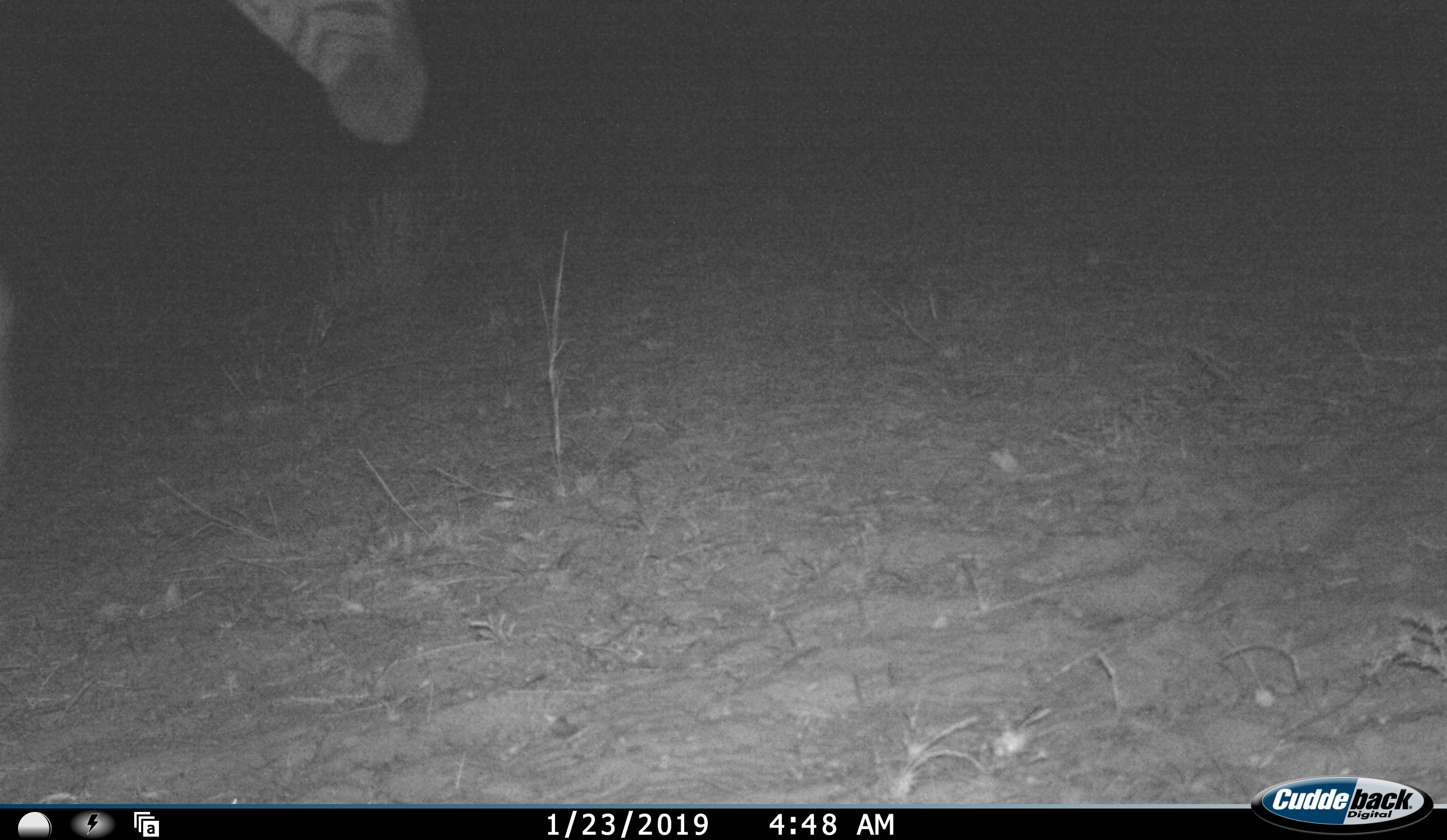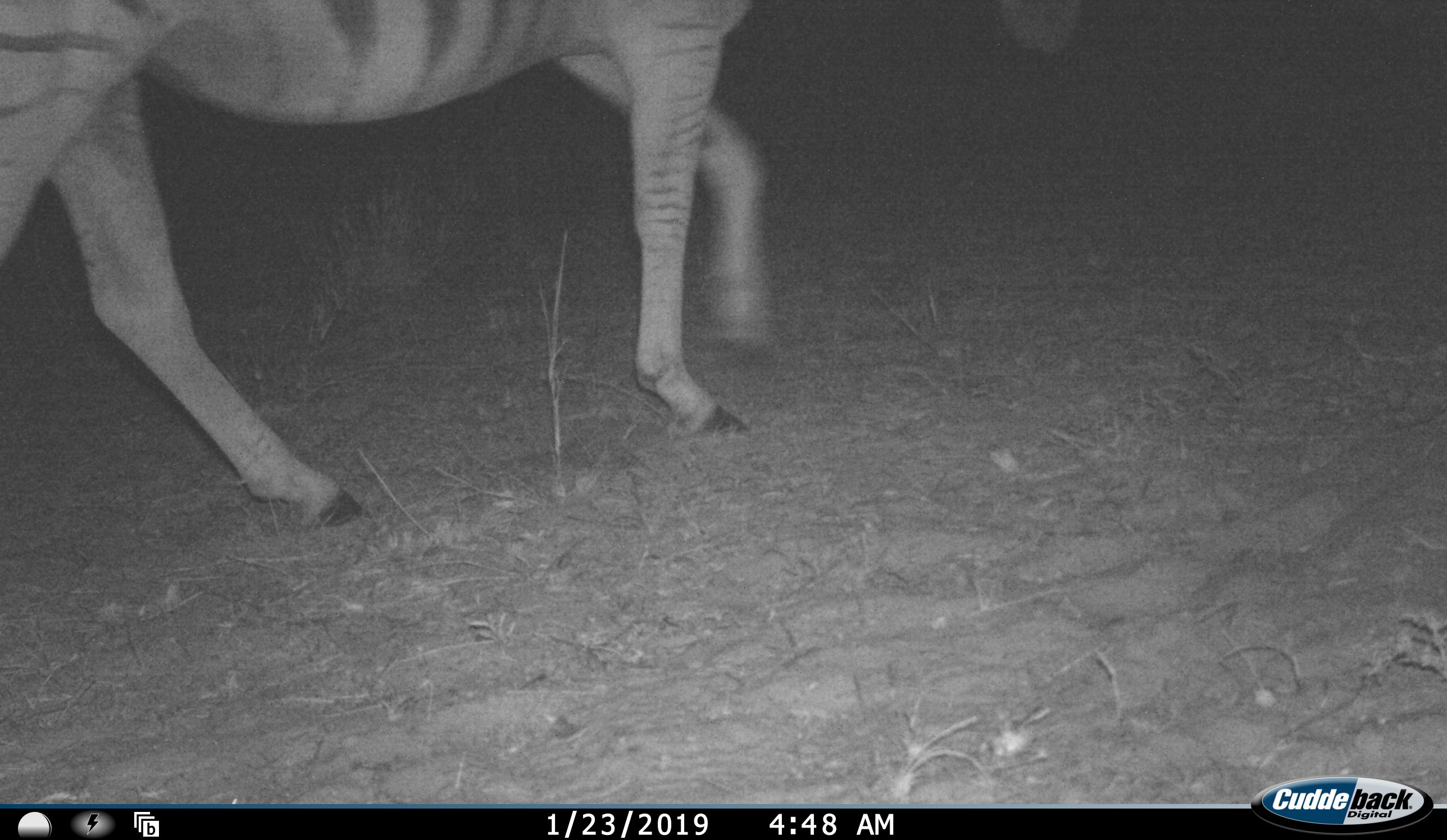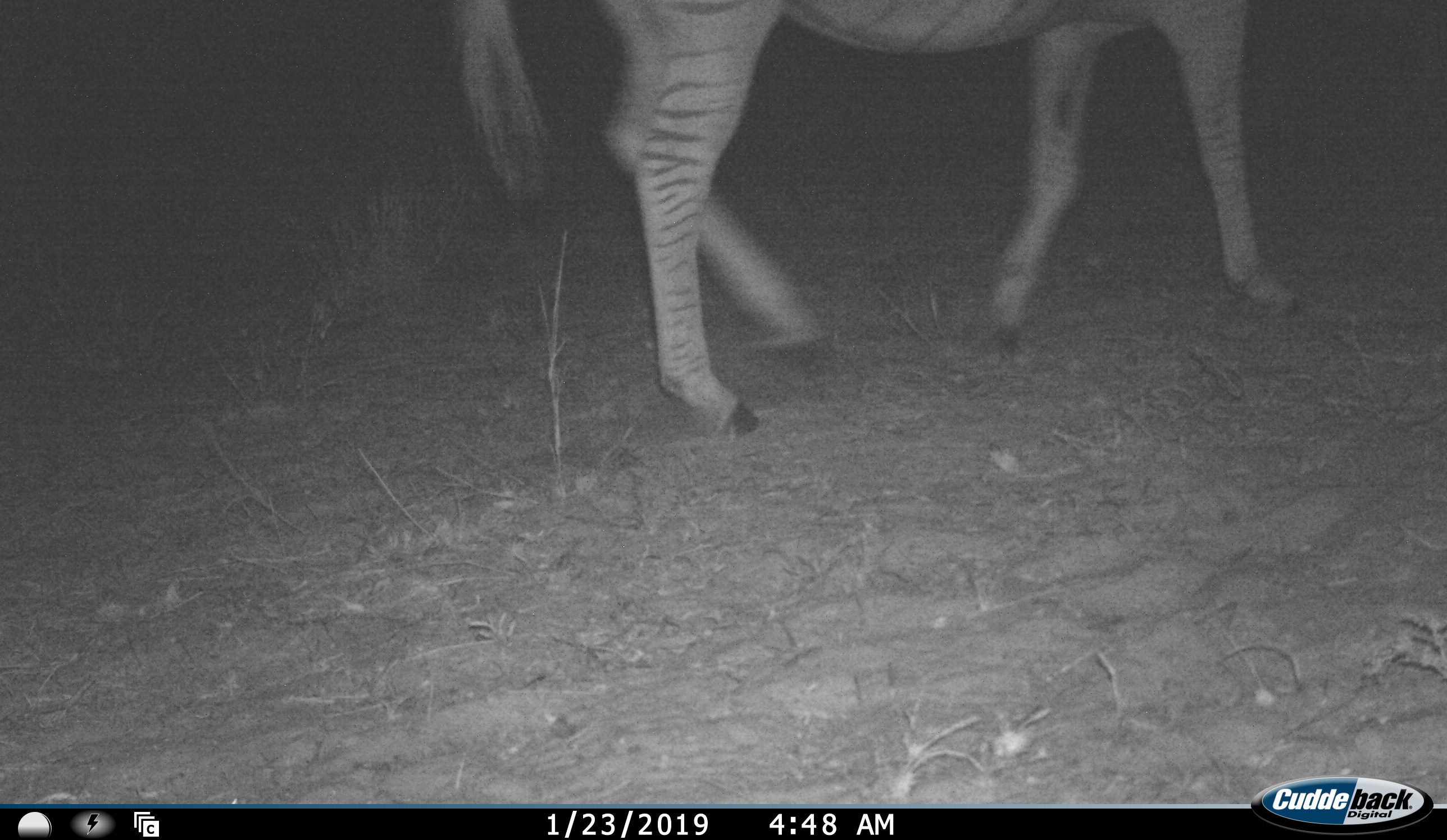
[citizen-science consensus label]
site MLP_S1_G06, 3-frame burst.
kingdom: Animalia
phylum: Chordata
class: Mammalia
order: Perissodactyla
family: Equidae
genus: Equus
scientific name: Equus quagga burchellii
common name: burchell's zebra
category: zebraburchells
Zebraburchells (burchell's zebra) (Equus quagga burchellii), count 1. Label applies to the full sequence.